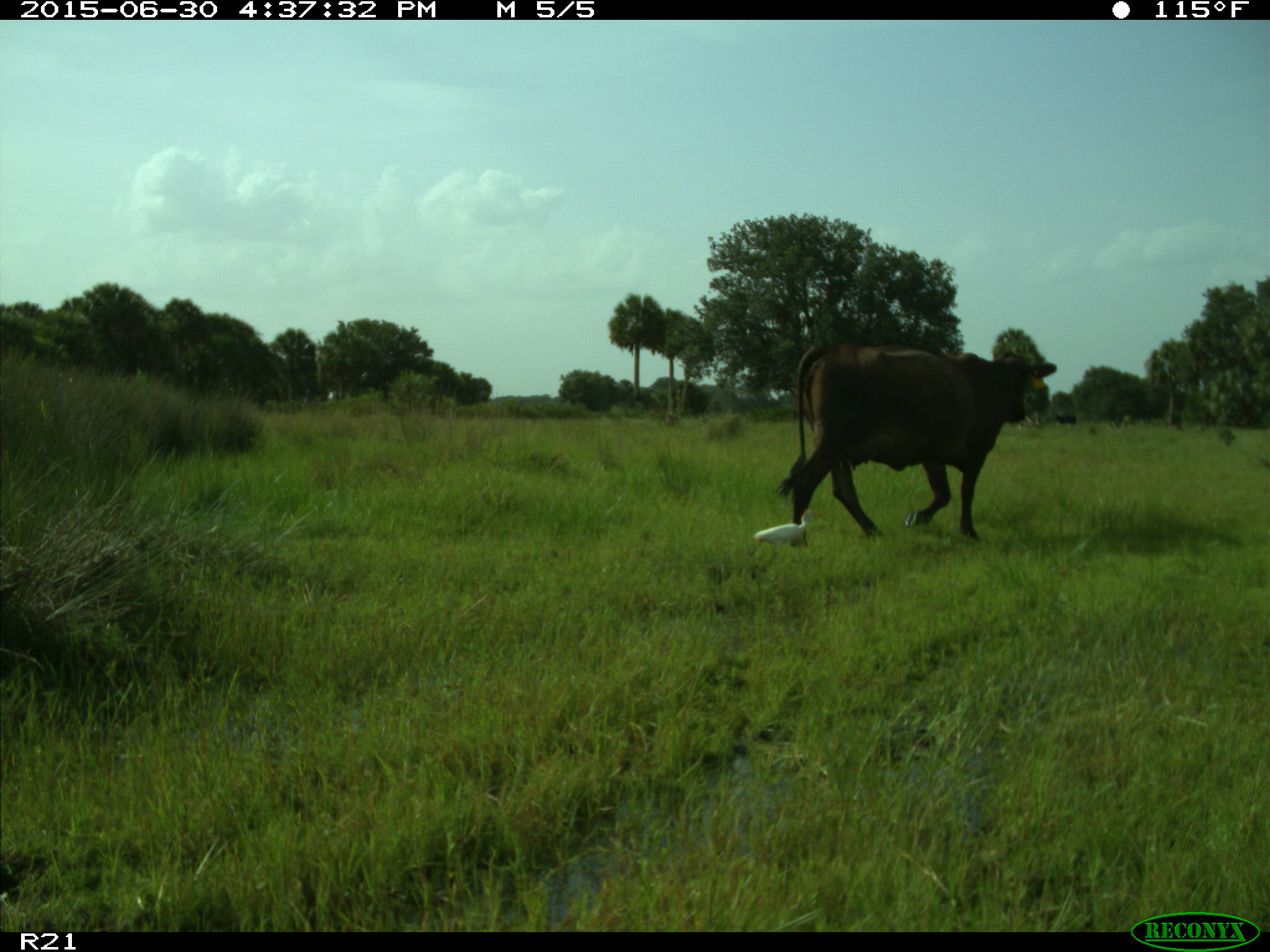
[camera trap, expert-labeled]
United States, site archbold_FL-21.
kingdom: Animalia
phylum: Chordata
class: Mammalia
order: Artiodactyla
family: Bovidae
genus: Bos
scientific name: Bos taurus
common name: domestic cow